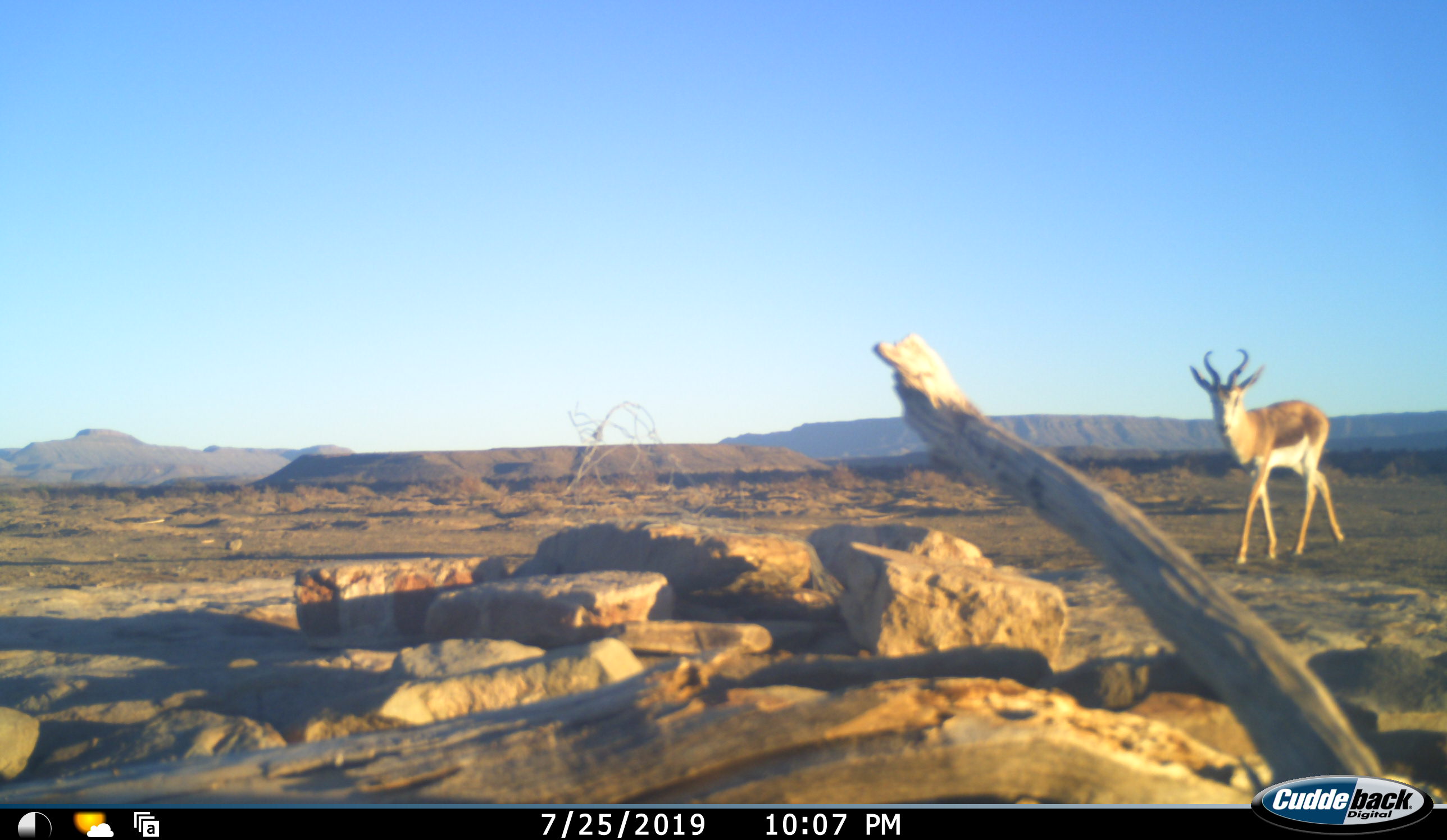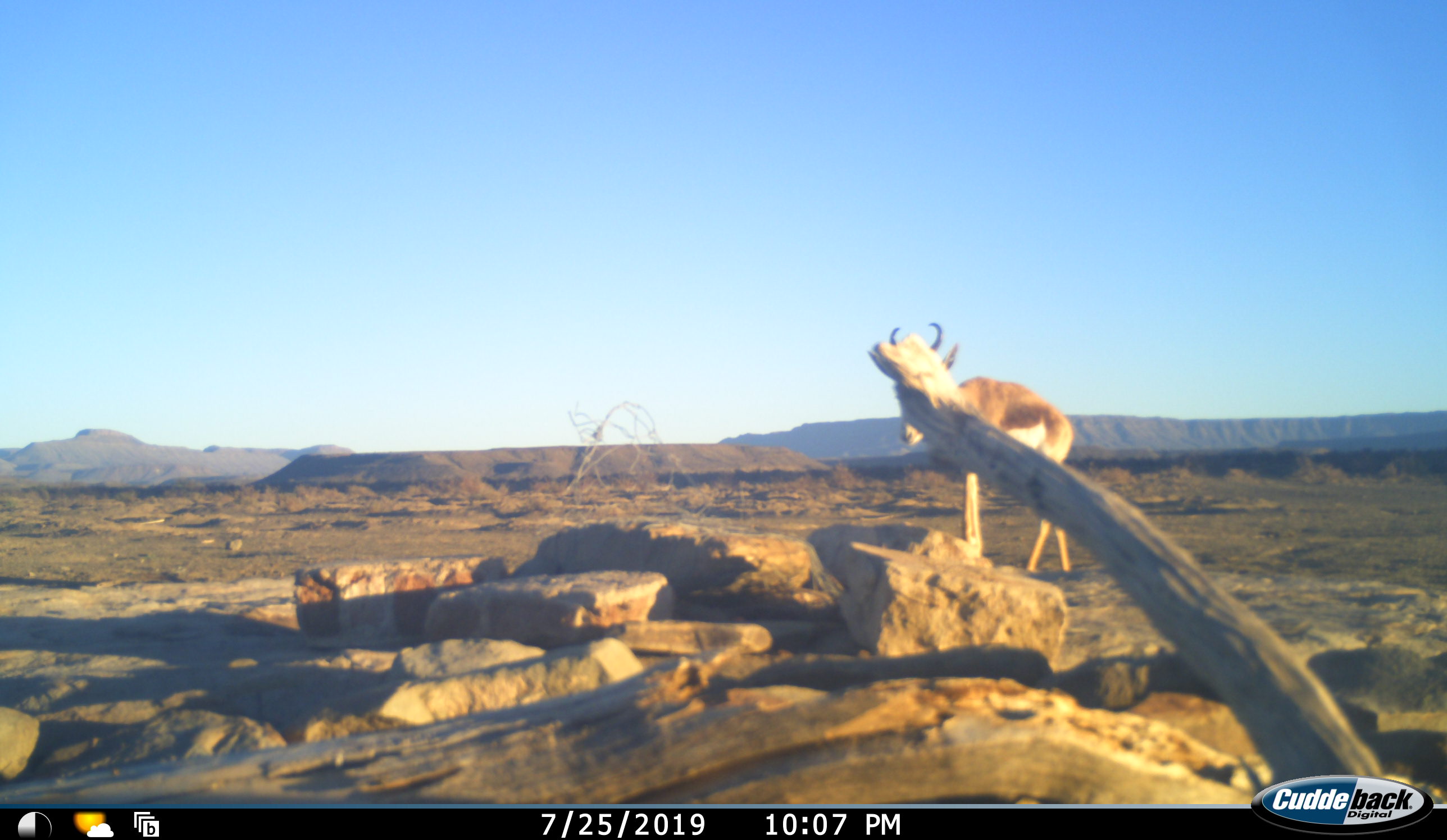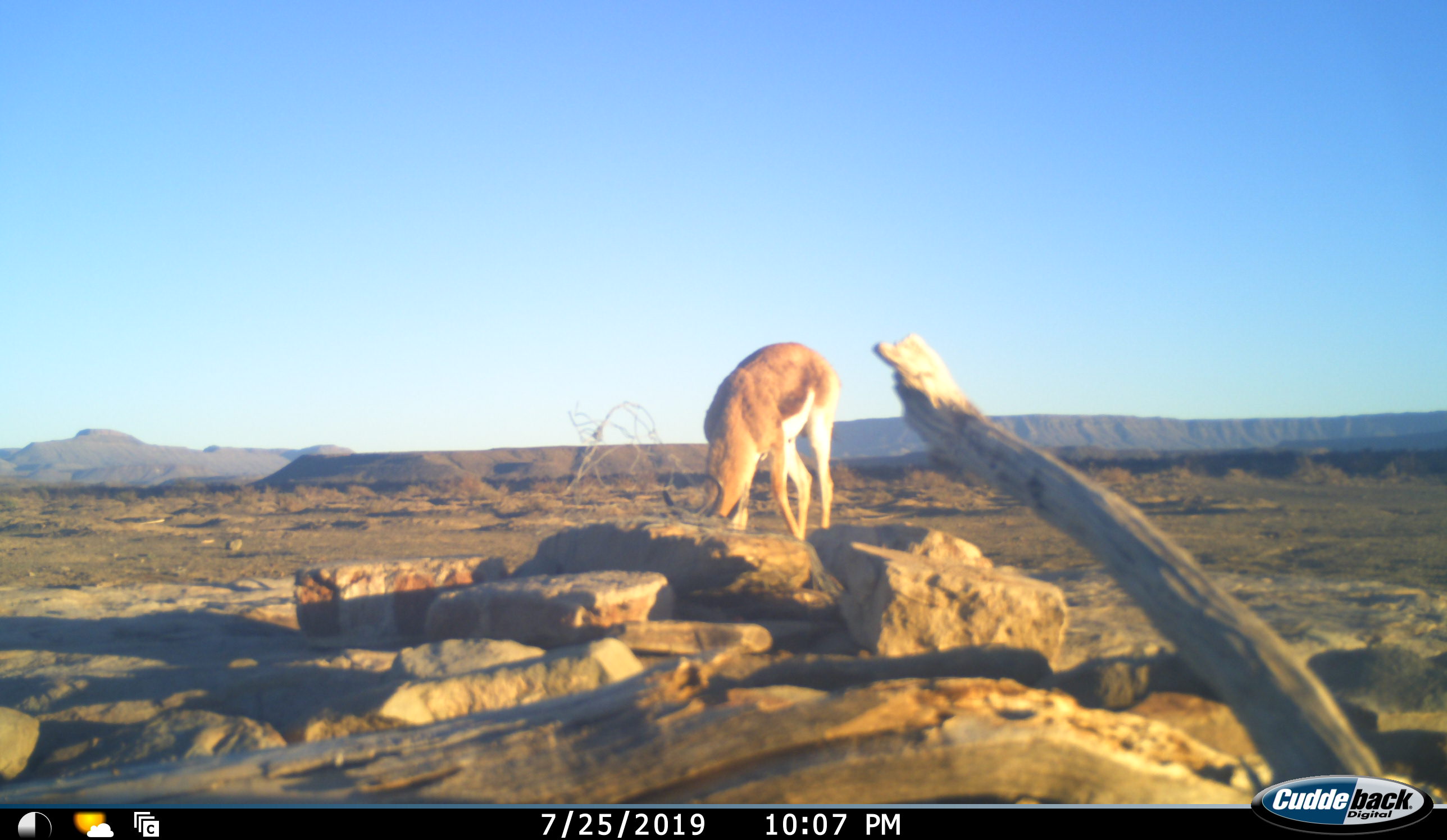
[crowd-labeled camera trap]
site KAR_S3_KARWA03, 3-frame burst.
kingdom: Animalia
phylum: Chordata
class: Mammalia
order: Artiodactyla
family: Bovidae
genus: Antidorcas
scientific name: Antidorcas marsupialis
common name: springbok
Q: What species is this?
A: Springbok (Antidorcas marsupialis).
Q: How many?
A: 1.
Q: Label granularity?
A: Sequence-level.